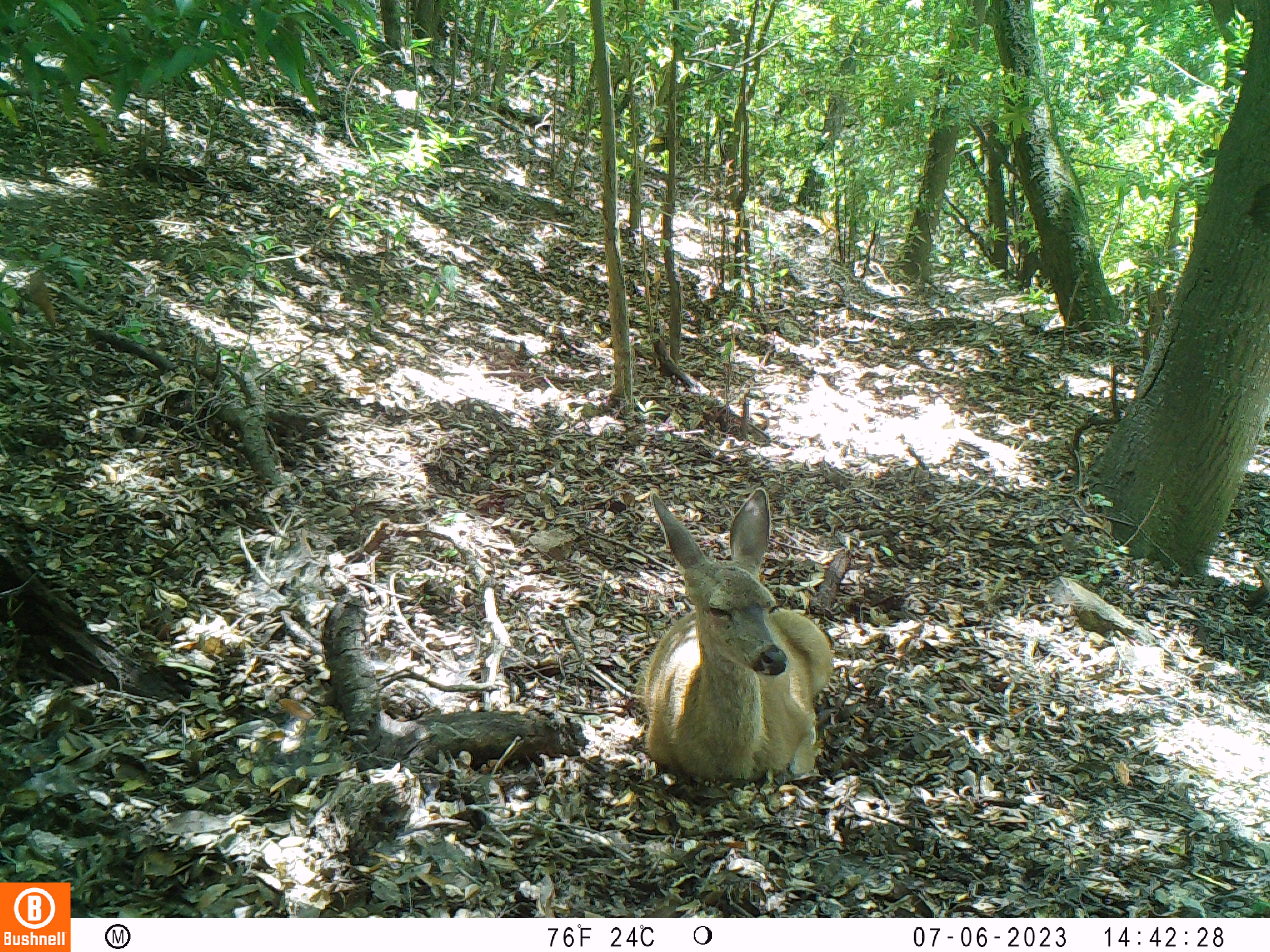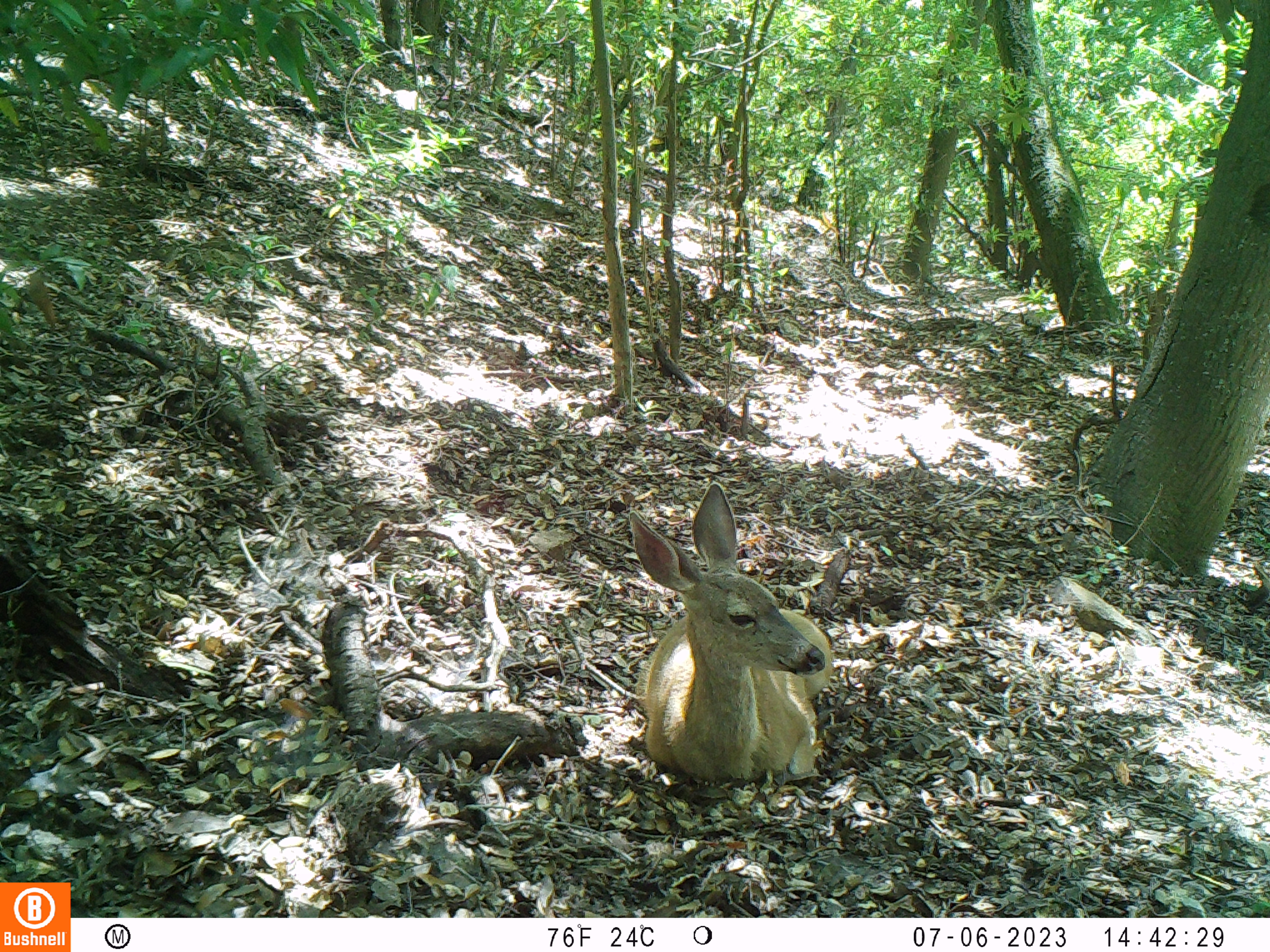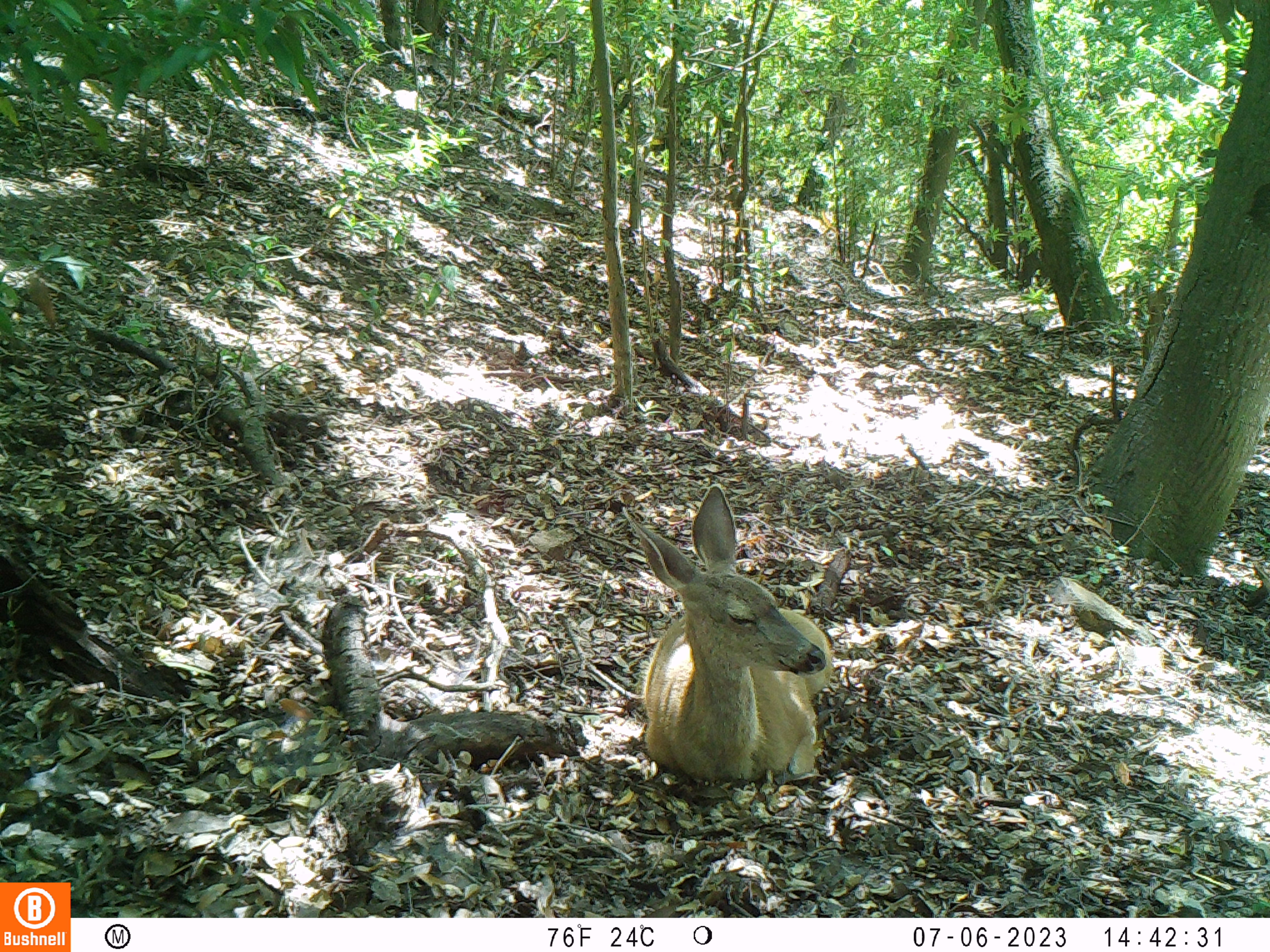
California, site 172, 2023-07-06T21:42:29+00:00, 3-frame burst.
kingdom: Animalia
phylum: Chordata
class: Mammalia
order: Artiodactyla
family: Cervidae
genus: Odocoileus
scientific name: Odocoileus hemionus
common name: mule deer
Mule deer (Odocoileus hemionus).